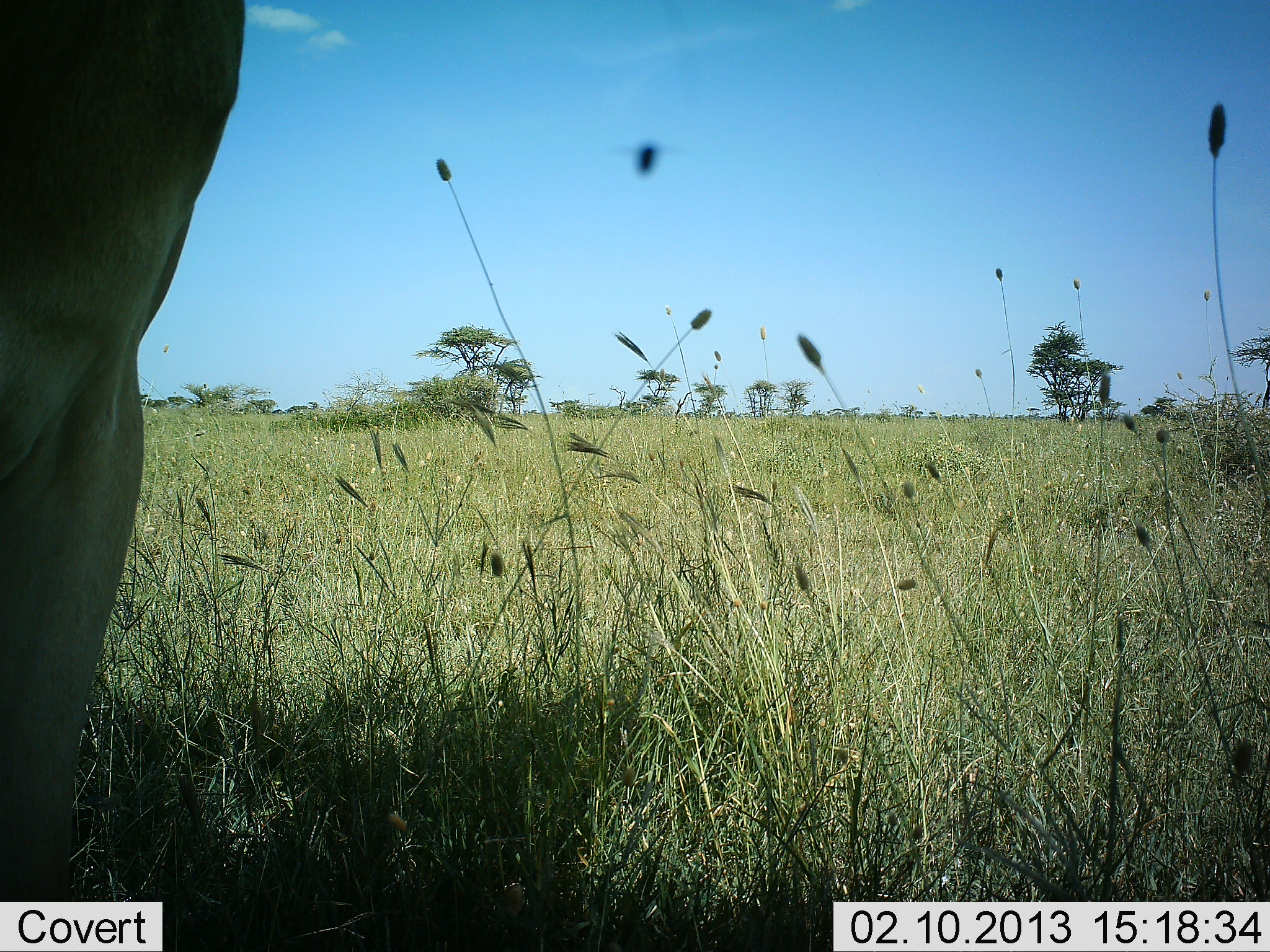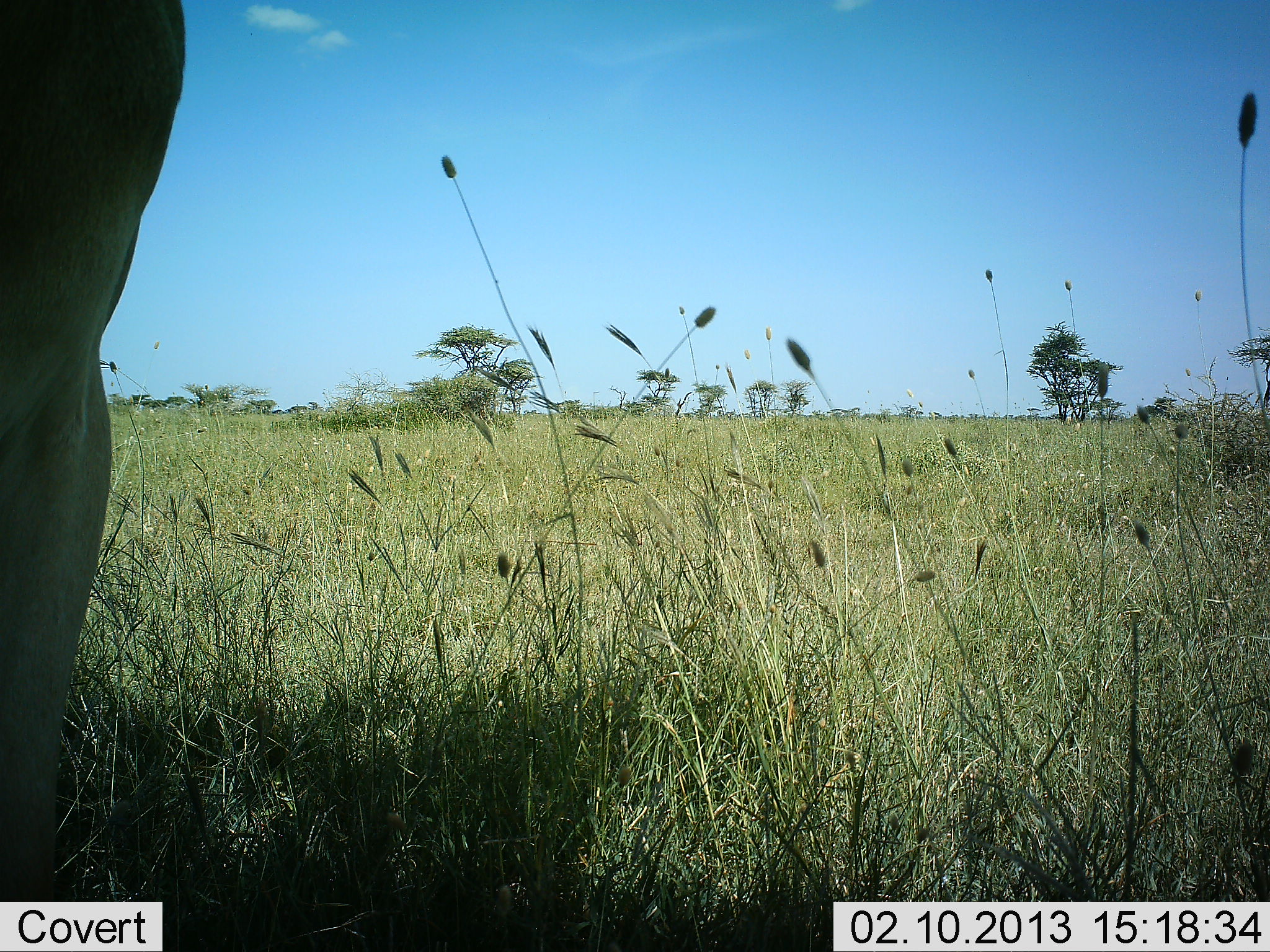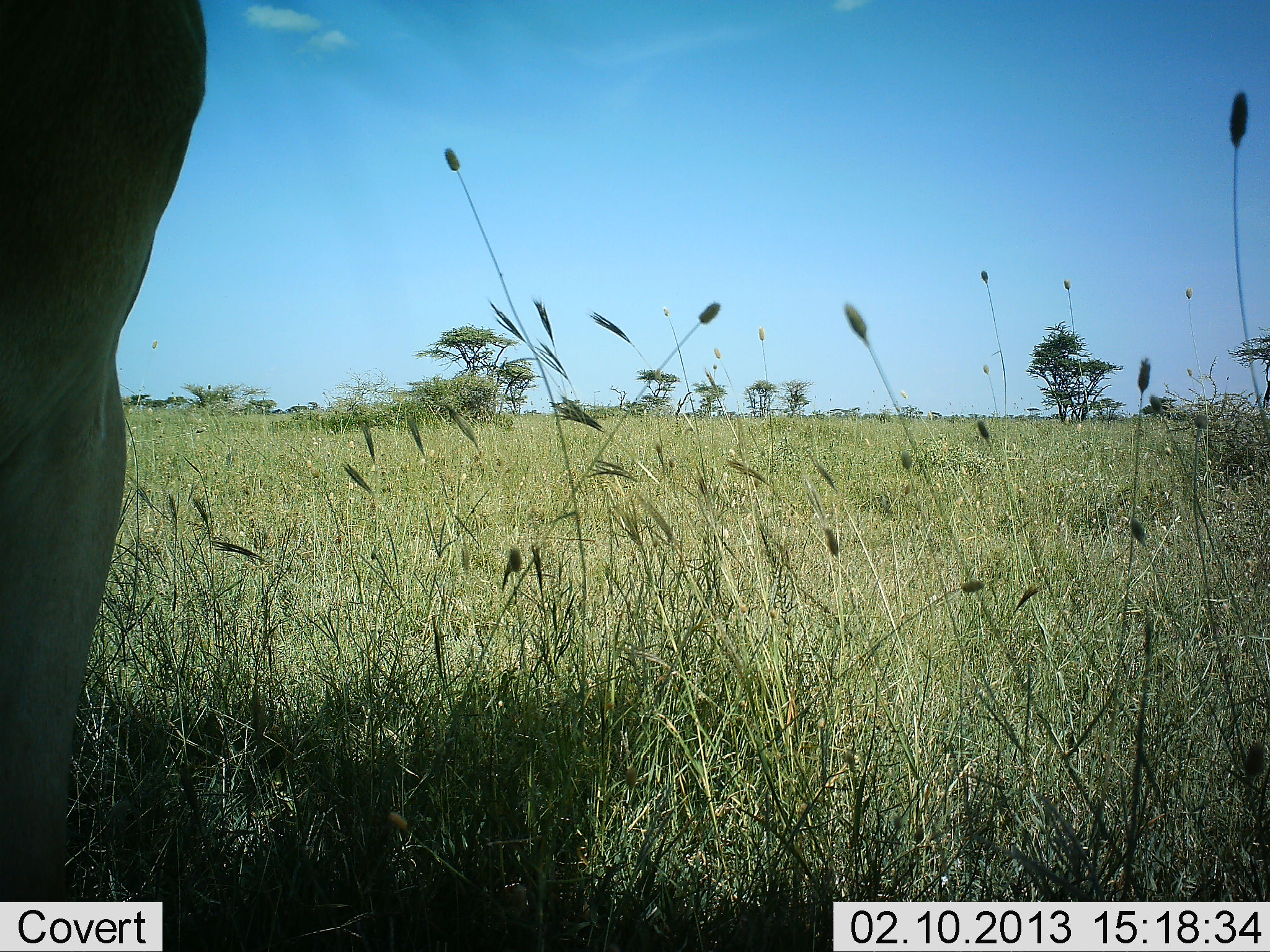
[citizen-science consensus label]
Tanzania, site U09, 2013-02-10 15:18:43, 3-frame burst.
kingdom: Animalia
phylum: Chordata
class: Mammalia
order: Artiodactyla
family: Bovidae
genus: Tragelaphus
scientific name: Tragelaphus oryx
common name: eland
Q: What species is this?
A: Eland (Tragelaphus oryx).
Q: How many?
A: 1.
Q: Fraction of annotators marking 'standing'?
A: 100%.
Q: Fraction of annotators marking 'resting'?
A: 0%.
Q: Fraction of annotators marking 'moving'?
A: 0%.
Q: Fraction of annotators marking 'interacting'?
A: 0%.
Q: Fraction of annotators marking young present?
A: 0%.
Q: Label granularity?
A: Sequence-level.